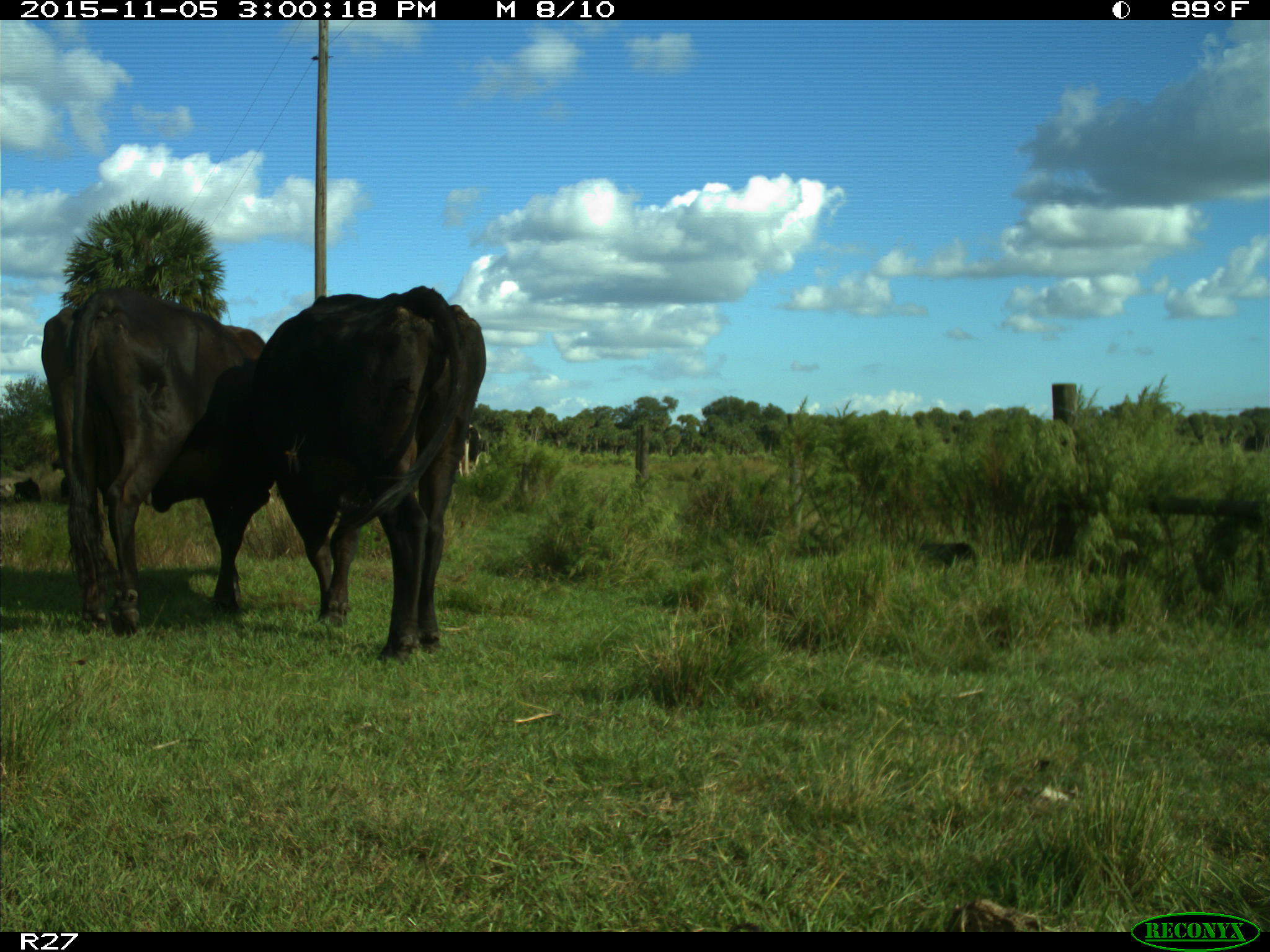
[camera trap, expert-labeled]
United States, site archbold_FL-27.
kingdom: Animalia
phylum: Chordata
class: Mammalia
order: Artiodactyla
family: Bovidae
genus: Bos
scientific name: Bos taurus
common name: domestic cow